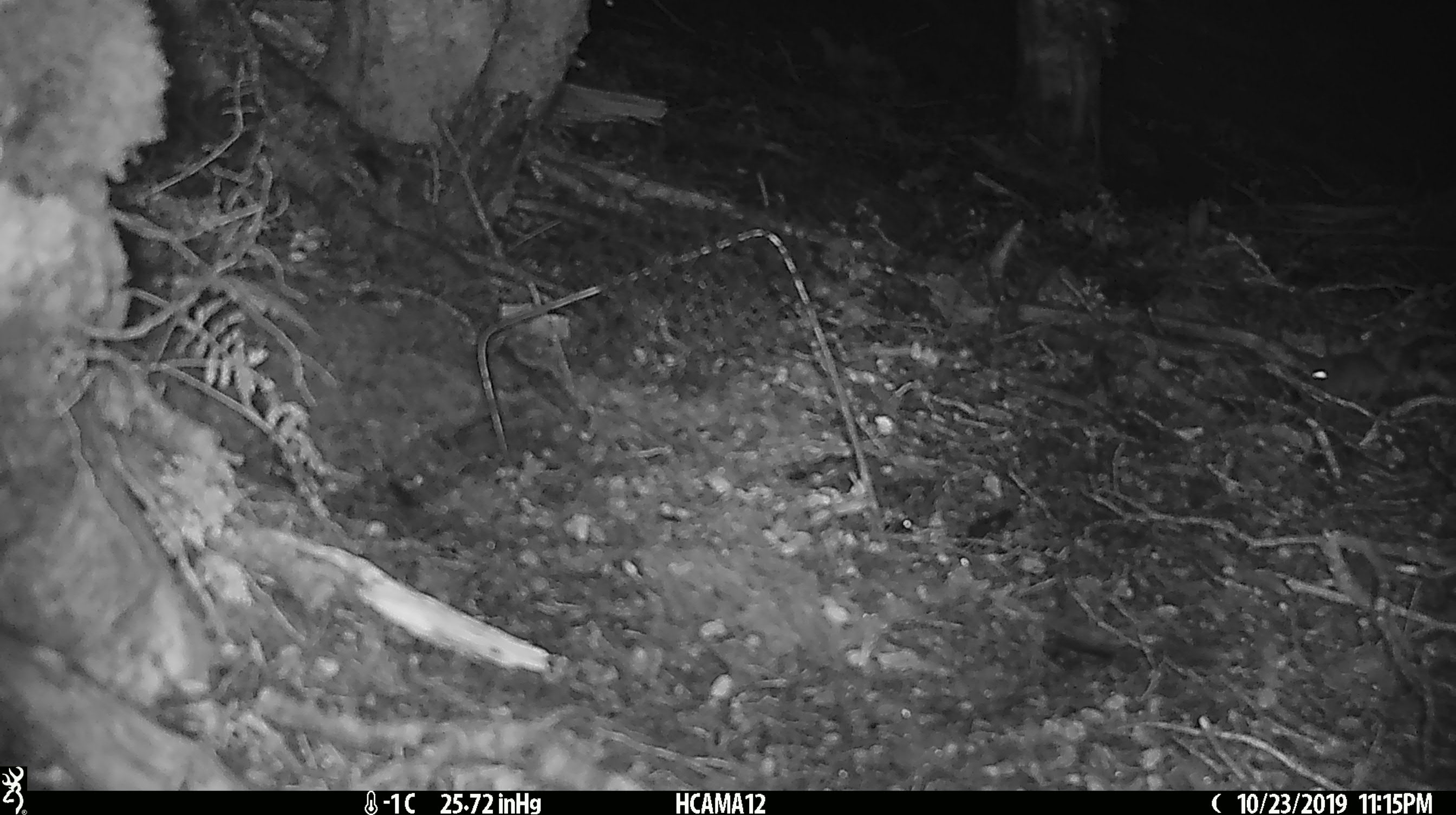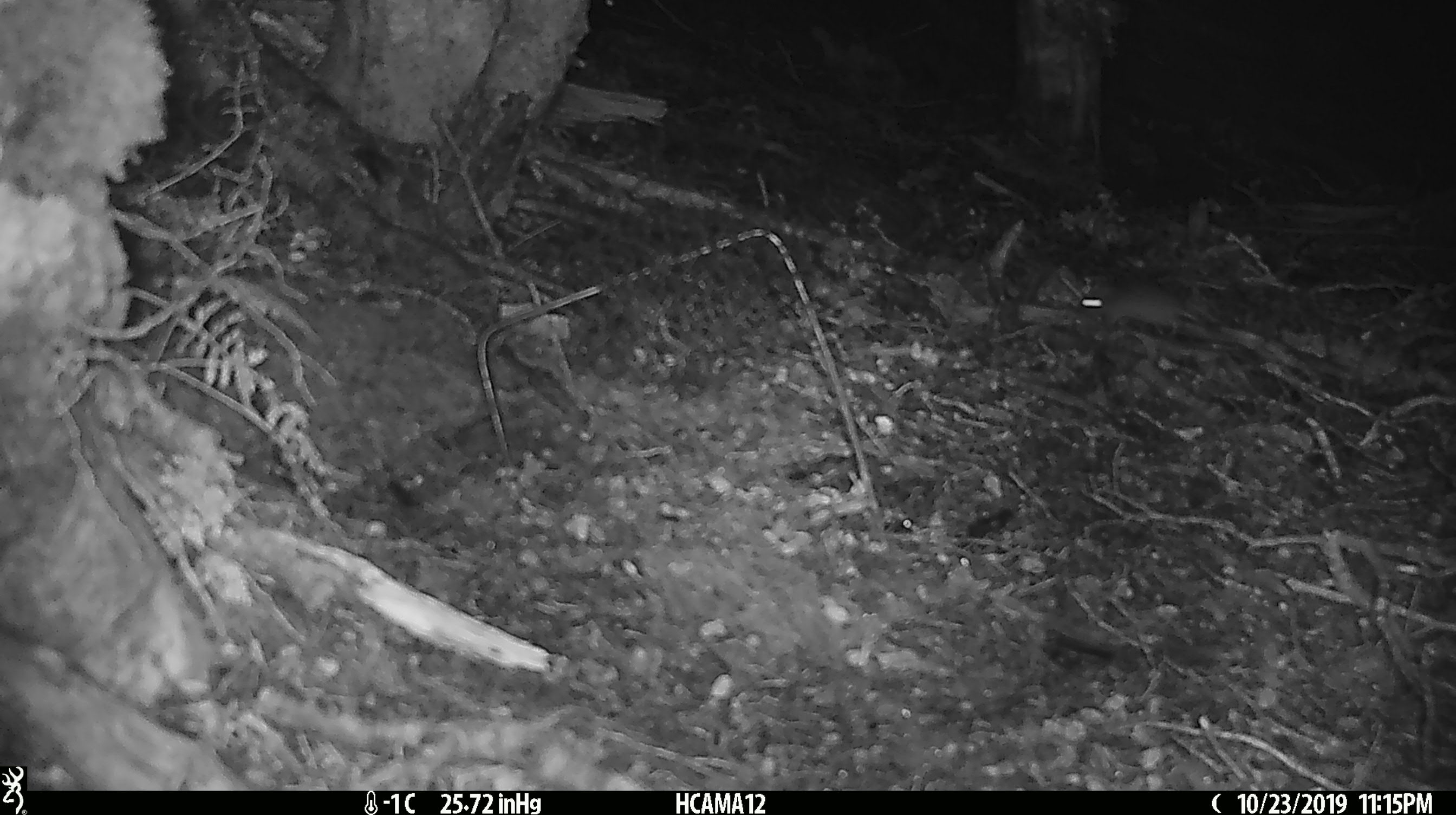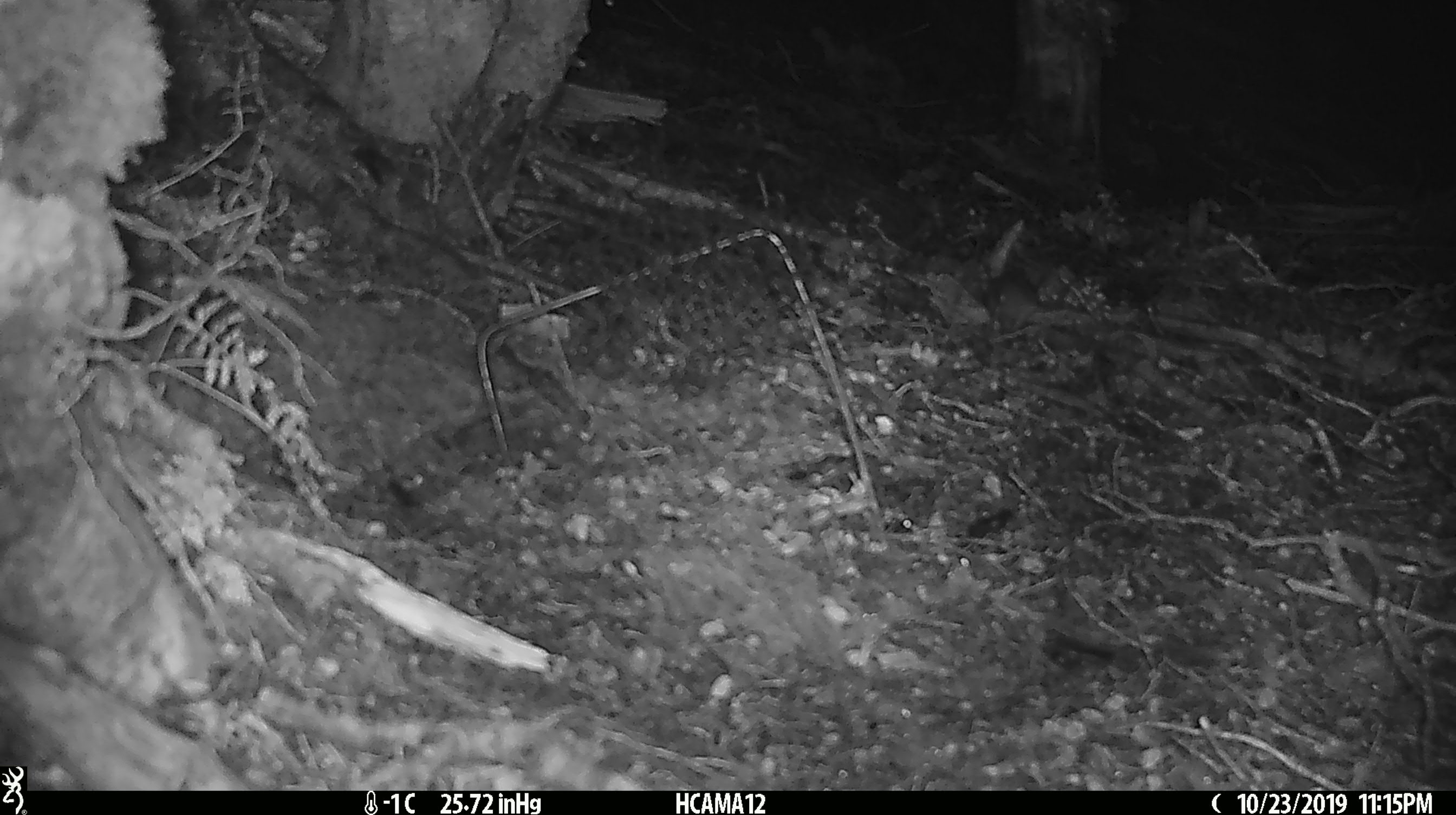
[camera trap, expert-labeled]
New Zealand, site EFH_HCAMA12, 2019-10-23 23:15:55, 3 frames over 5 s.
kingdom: Animalia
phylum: Chordata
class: Mammalia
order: Rodentia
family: Muridae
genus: Mus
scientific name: Mus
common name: mouse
Mouse (Mus).